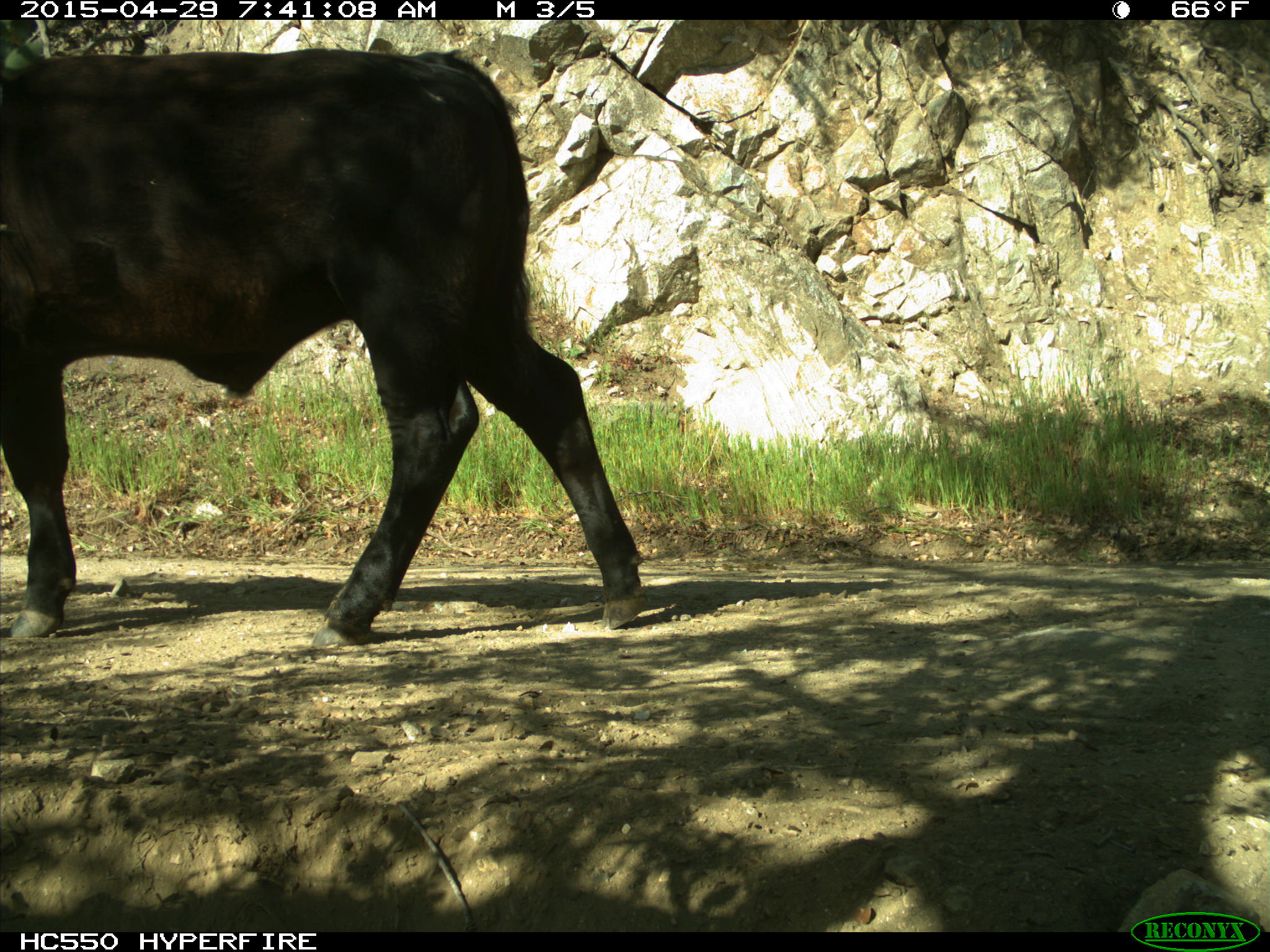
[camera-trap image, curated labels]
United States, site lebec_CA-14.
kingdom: Animalia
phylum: Chordata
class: Mammalia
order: Artiodactyla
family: Bovidae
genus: Bos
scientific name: Bos taurus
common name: domestic cow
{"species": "Bos taurus (domestic cow)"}